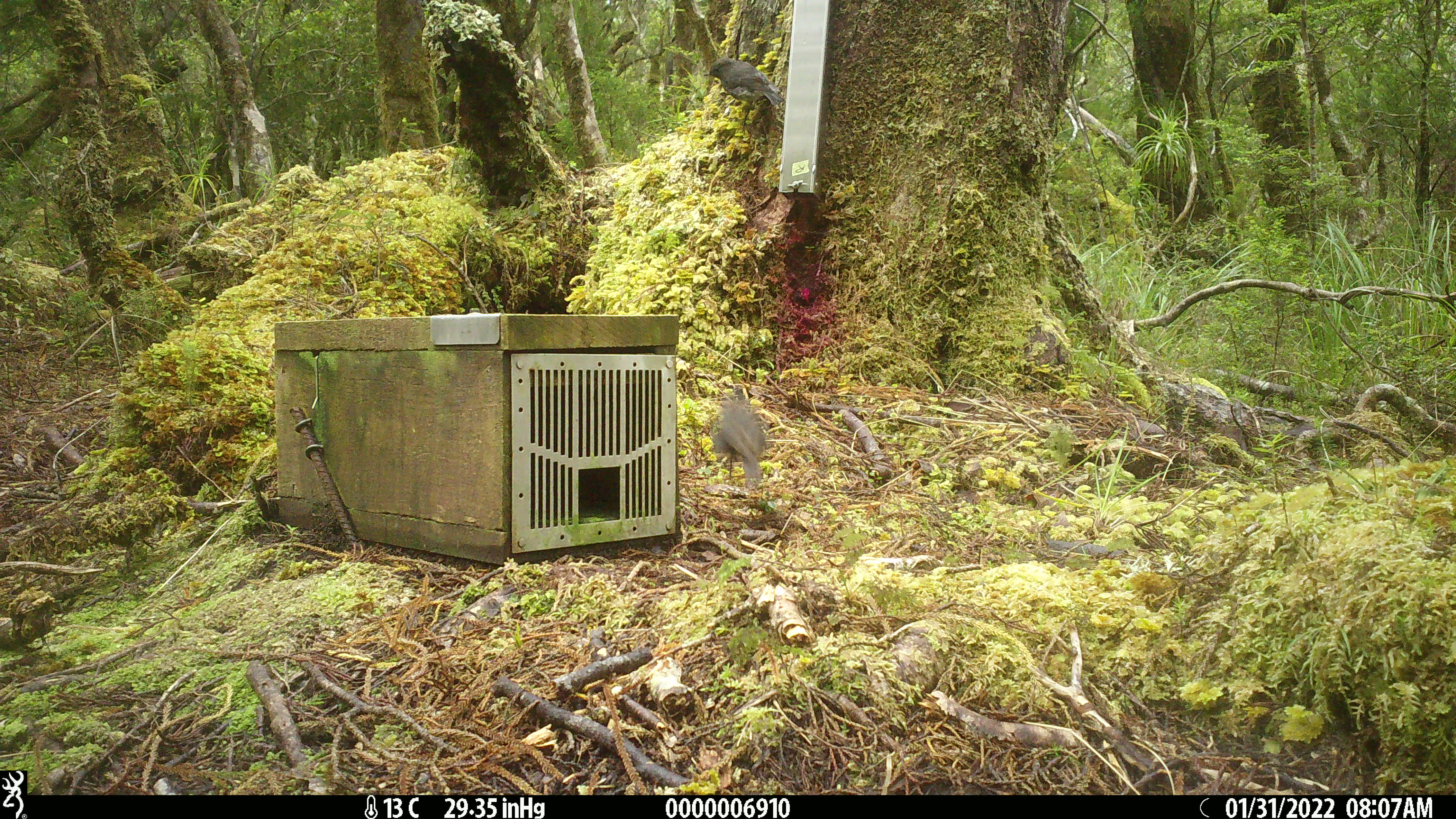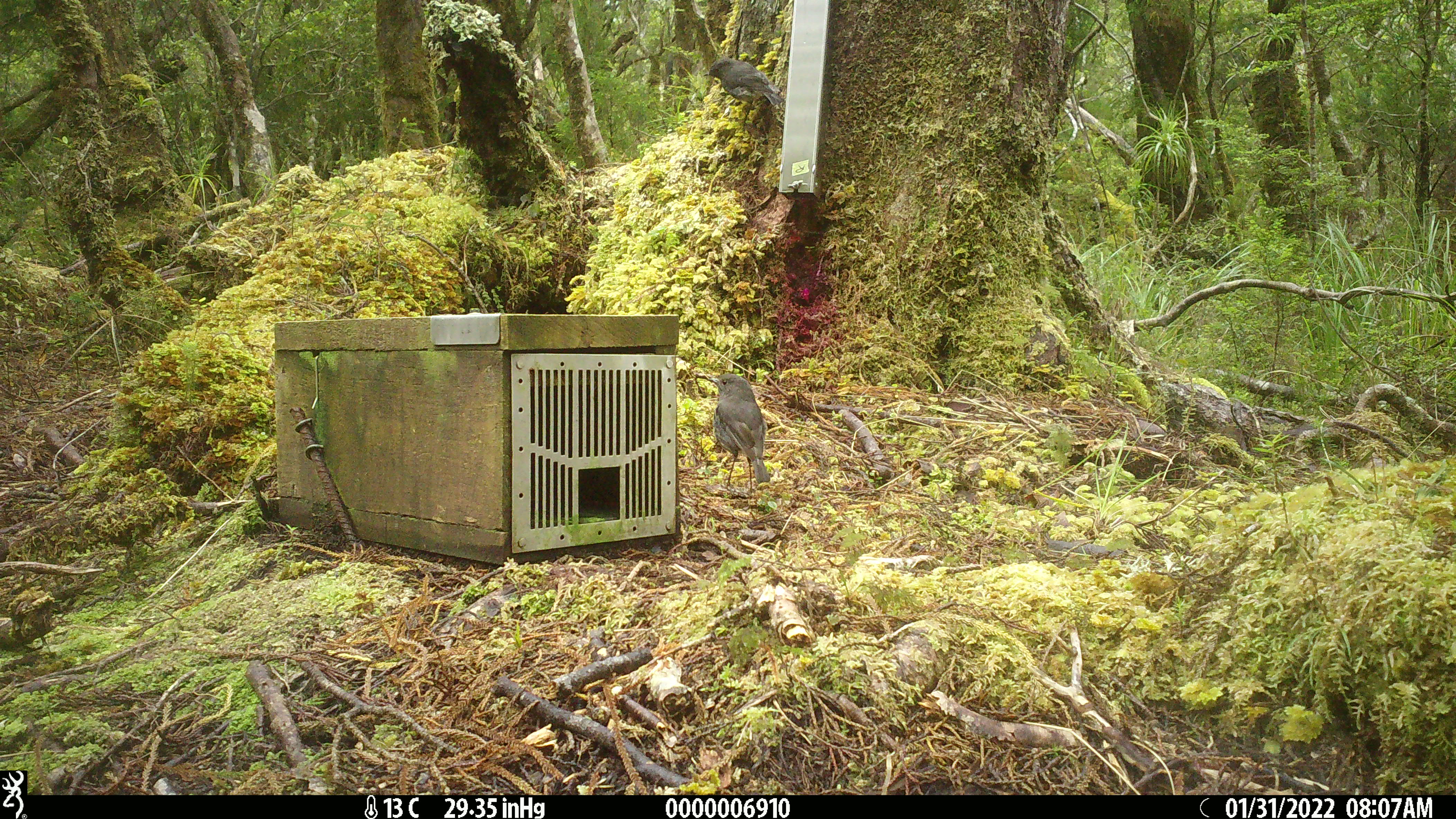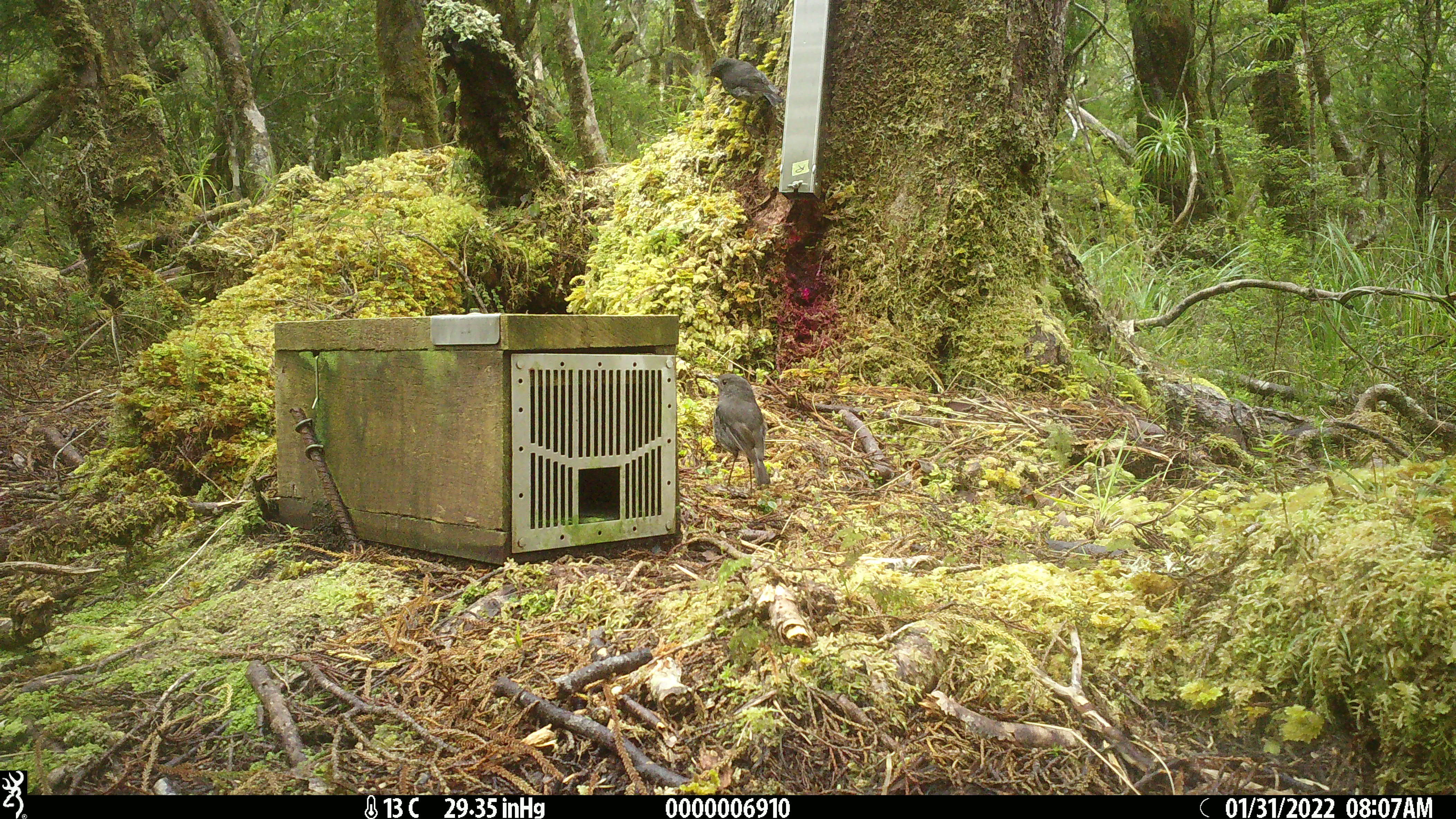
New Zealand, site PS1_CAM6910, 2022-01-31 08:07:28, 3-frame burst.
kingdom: Animalia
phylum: Chordata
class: Aves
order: Passeriformes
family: Petroicidae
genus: Petroica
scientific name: Petroica australis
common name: new zealand robin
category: robin